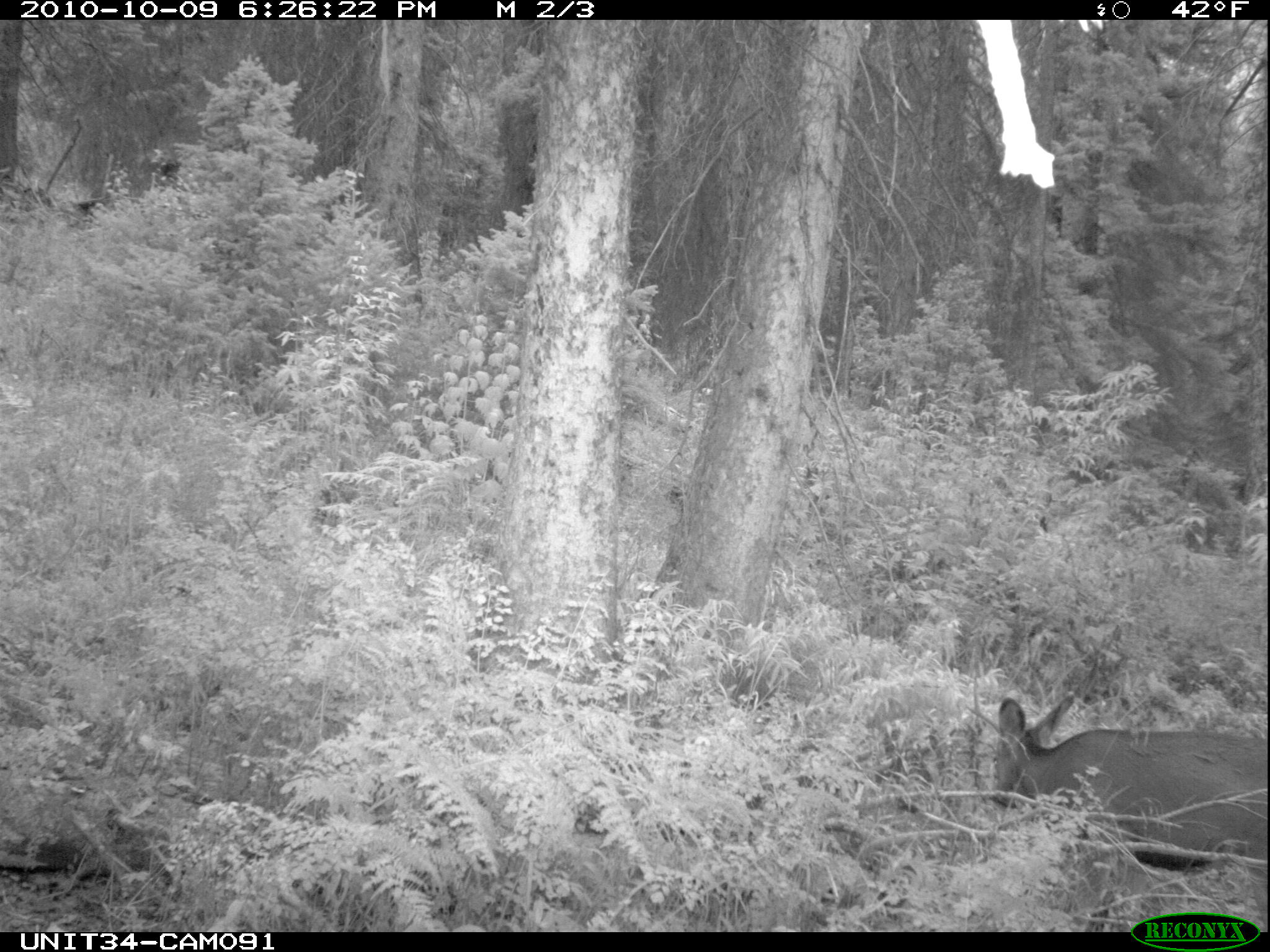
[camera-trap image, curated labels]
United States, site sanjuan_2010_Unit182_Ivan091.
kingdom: Animalia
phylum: Chordata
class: Mammalia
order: Artiodactyla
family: Cervidae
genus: Odocoileus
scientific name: Odocoileus hemionus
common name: mule deer